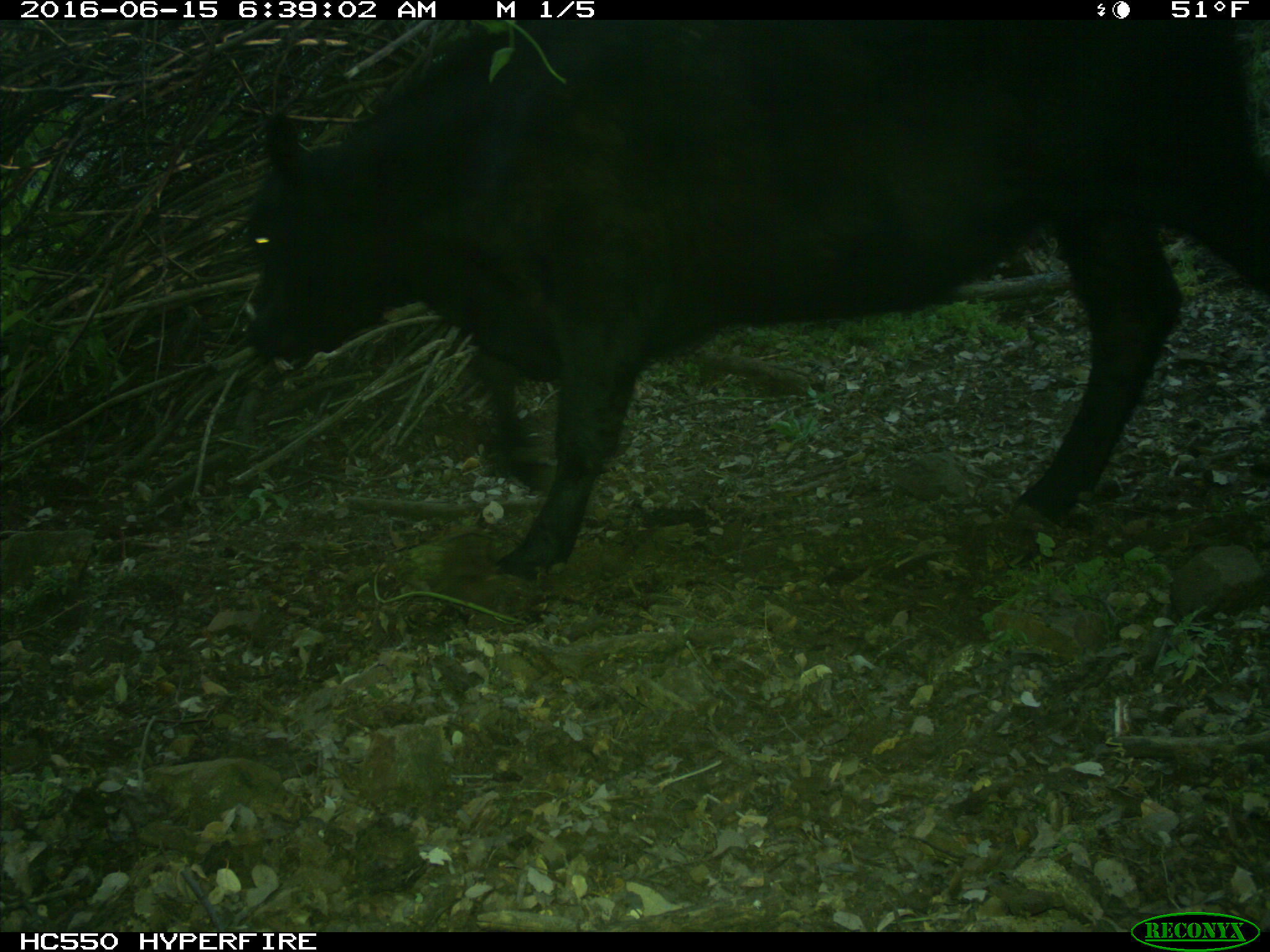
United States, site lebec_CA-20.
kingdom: Animalia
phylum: Chordata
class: Mammalia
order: Artiodactyla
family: Bovidae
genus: Bos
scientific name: Bos taurus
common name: domestic cow